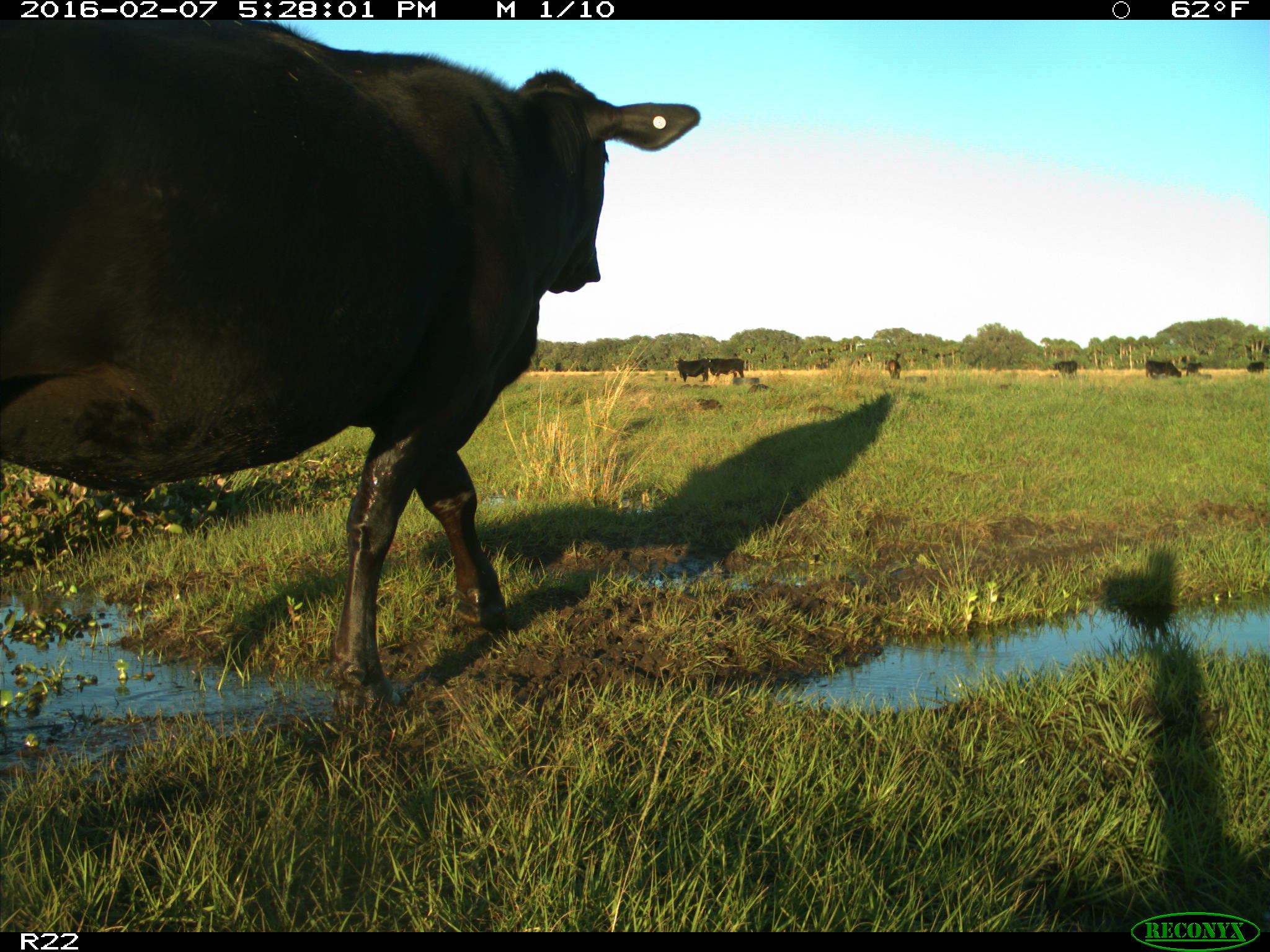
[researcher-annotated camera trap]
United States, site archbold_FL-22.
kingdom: Animalia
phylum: Chordata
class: Mammalia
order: Artiodactyla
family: Bovidae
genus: Bos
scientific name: Bos taurus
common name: domestic cow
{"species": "Bos taurus (domestic cow)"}